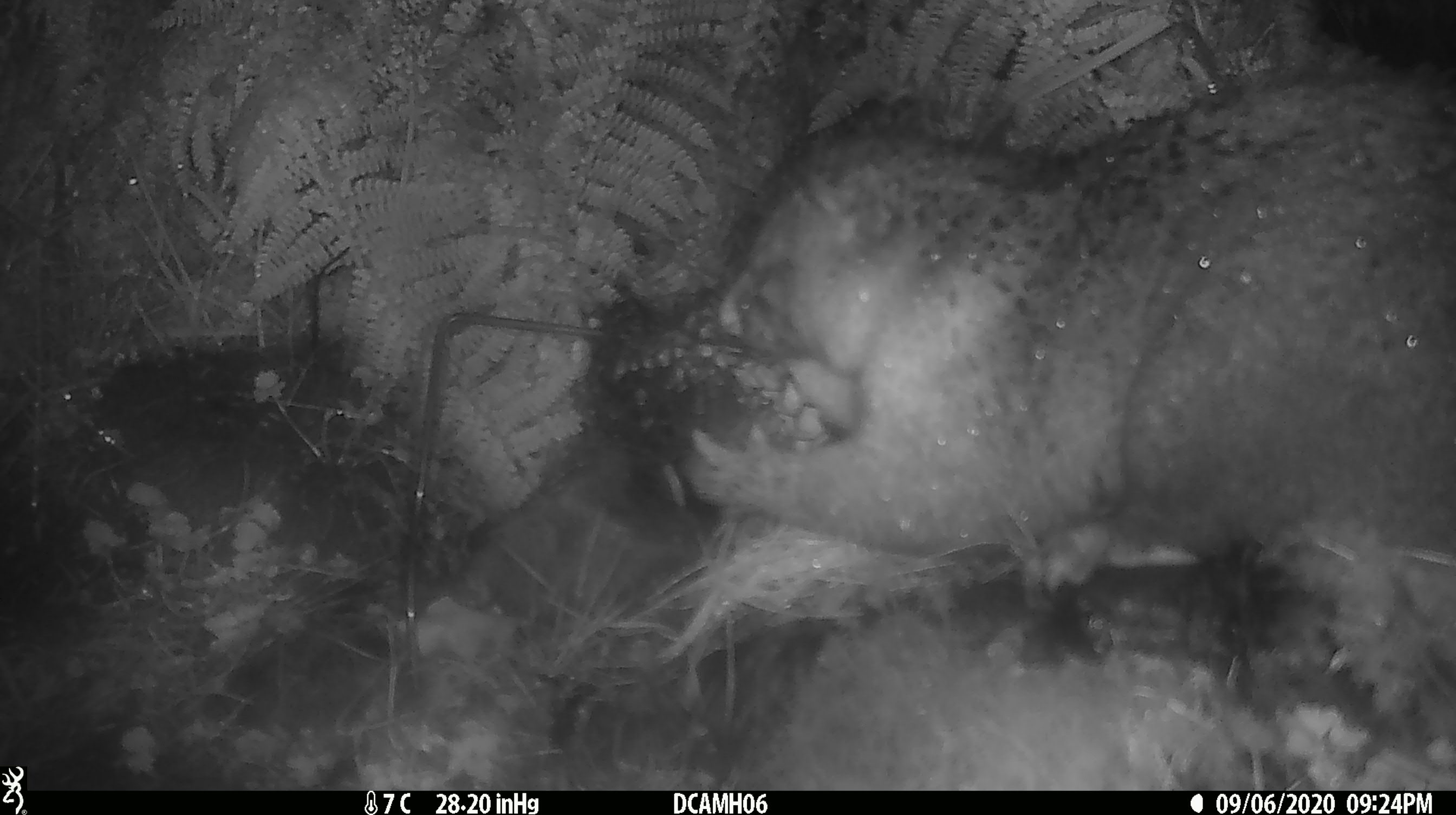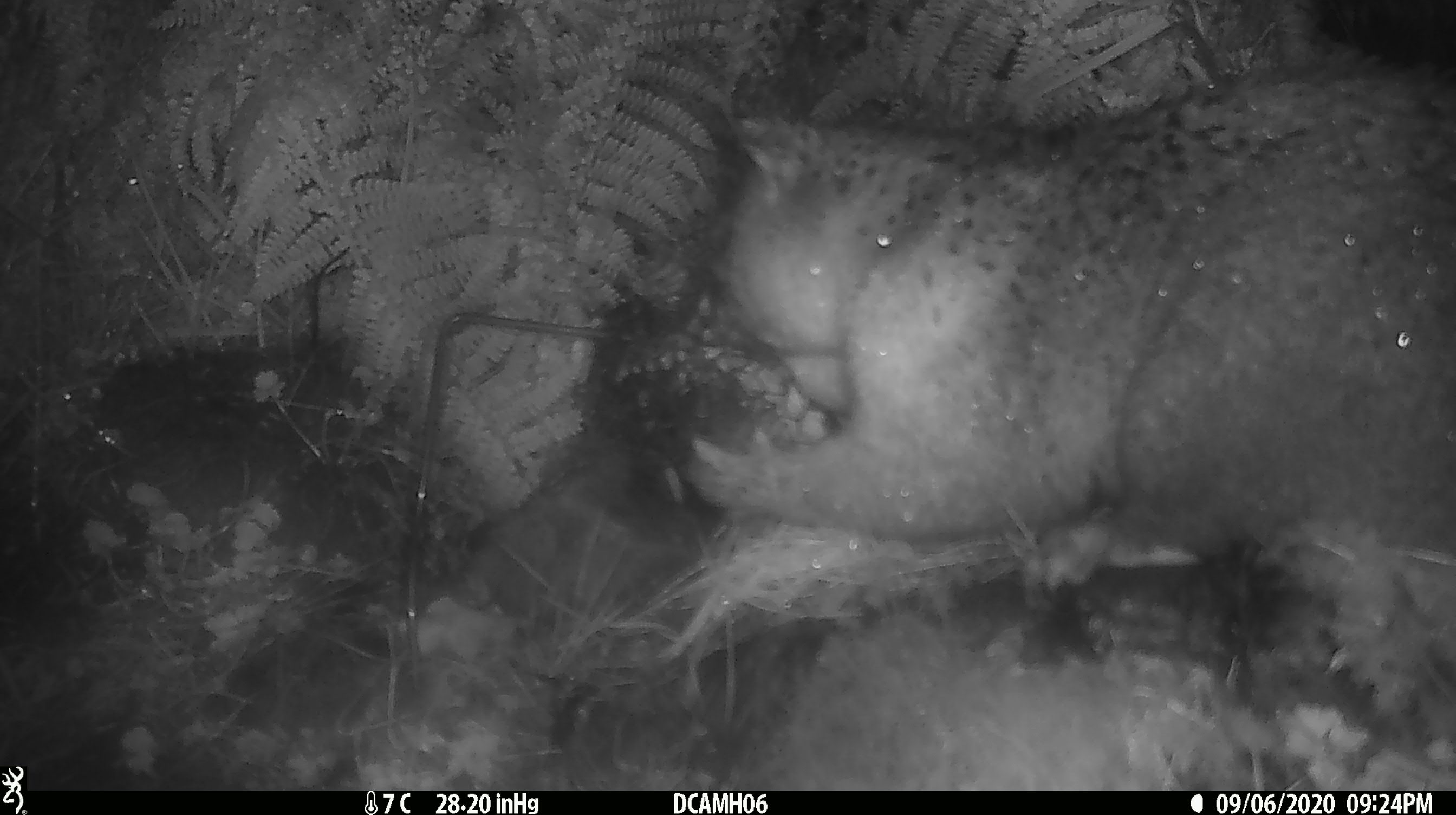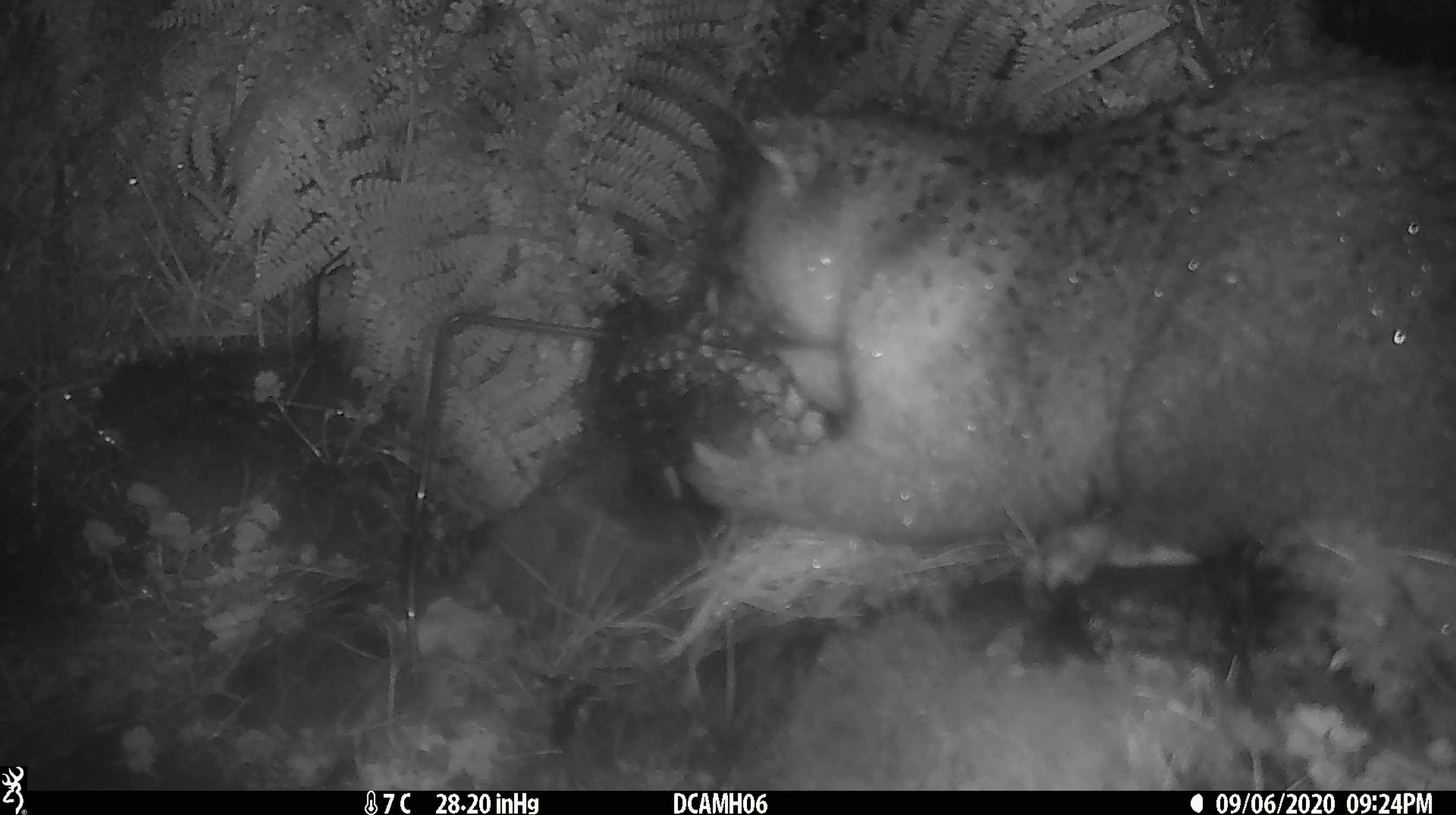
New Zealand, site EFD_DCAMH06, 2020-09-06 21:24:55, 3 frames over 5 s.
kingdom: Animalia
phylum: Chordata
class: Mammalia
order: Diprotodontia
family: Phalangeridae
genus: Trichosurus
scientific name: Trichosurus vulpecula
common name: common brushtail possum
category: possum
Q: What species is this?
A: Possum (common brushtail possum) (Trichosurus vulpecula).